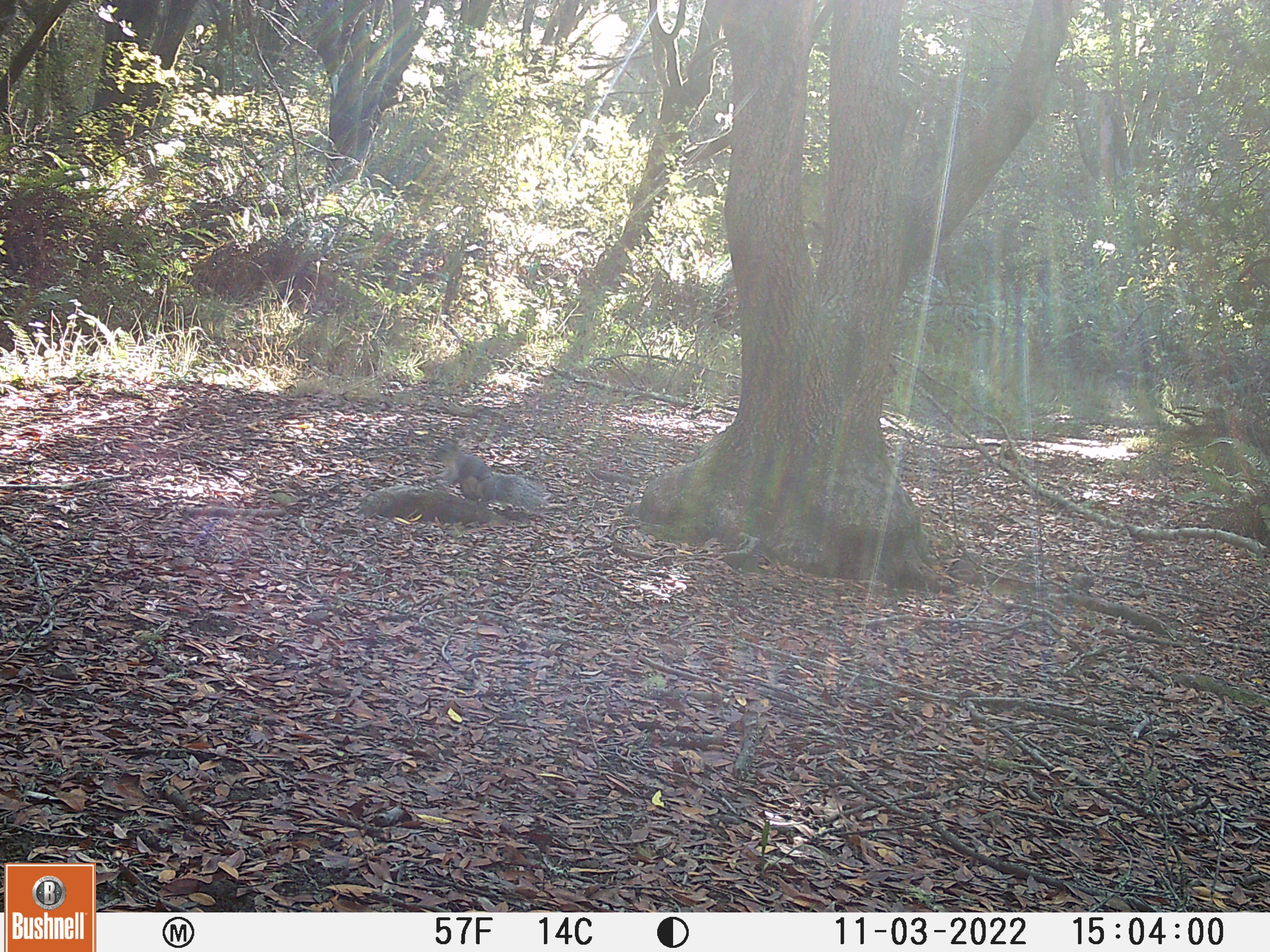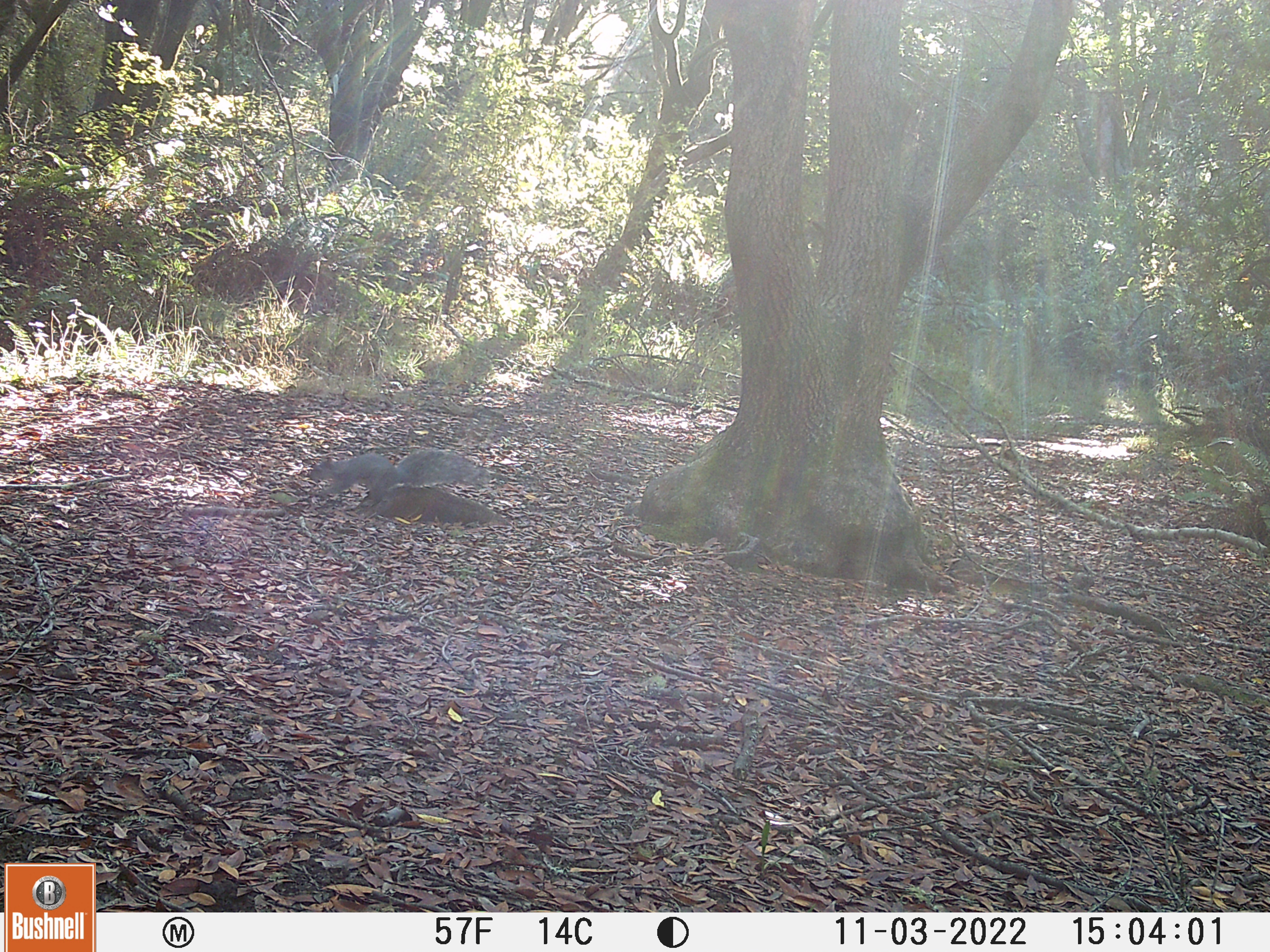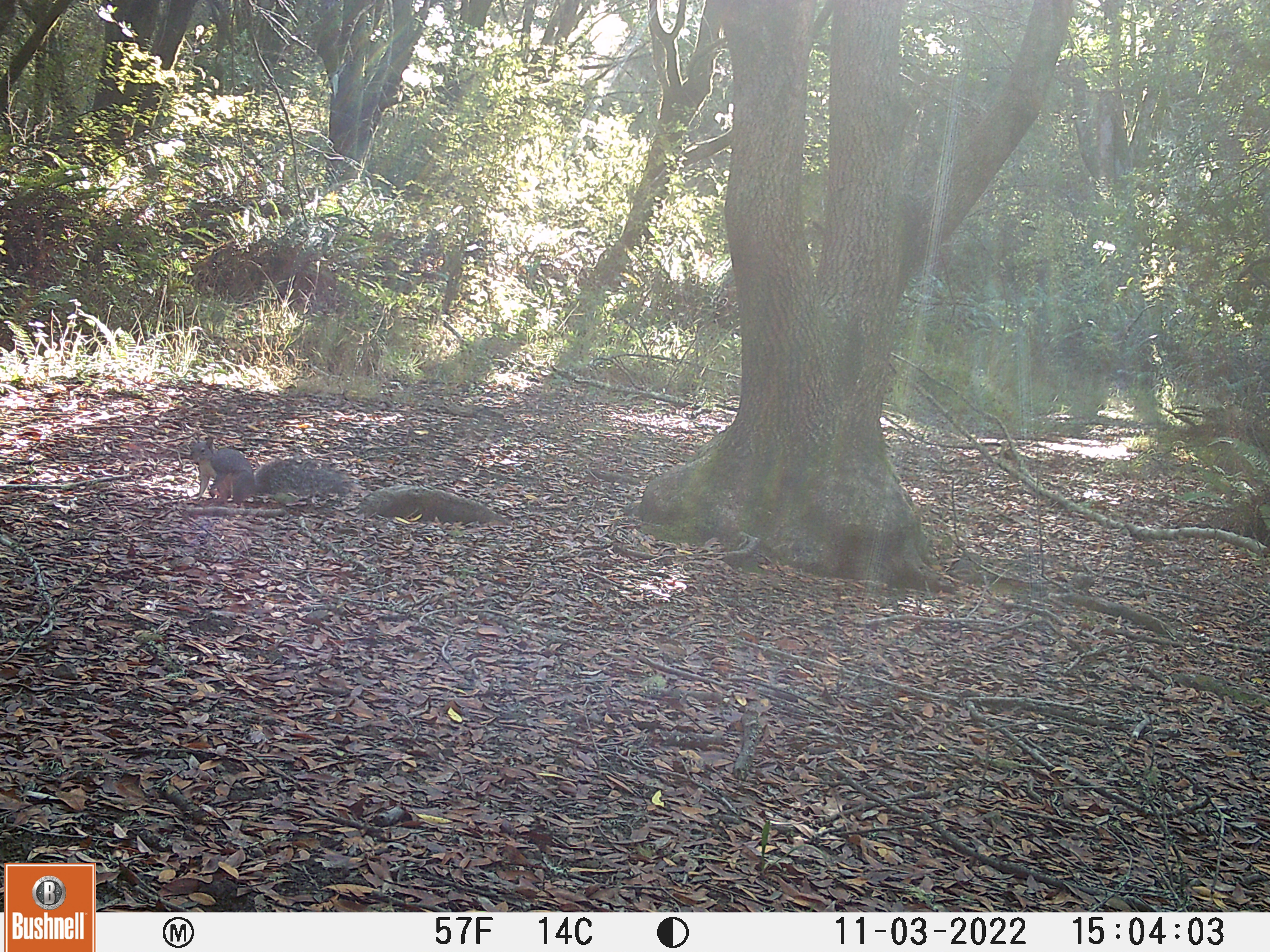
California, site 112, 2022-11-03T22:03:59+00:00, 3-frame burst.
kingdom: Animalia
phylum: Chordata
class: Mammalia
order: Rodentia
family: Sciuridae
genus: Sciurus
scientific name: Sciurus griseus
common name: western gray squirrel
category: western grey squirrel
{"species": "western grey squirrel (western gray squirrel) (Sciurus griseus)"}